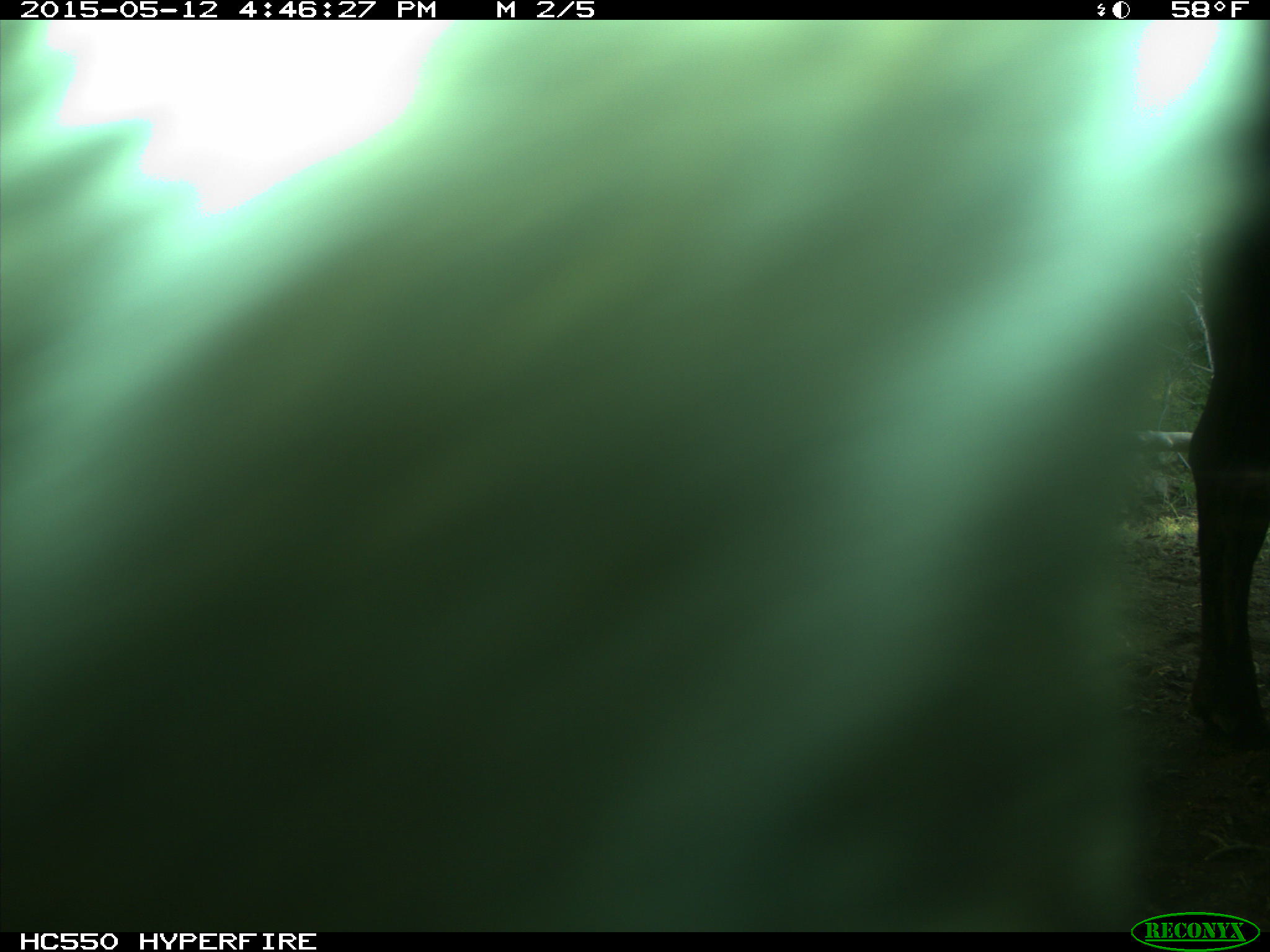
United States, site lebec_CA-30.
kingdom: Animalia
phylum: Chordata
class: Mammalia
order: Artiodactyla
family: Bovidae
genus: Bos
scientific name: Bos taurus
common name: domestic cow